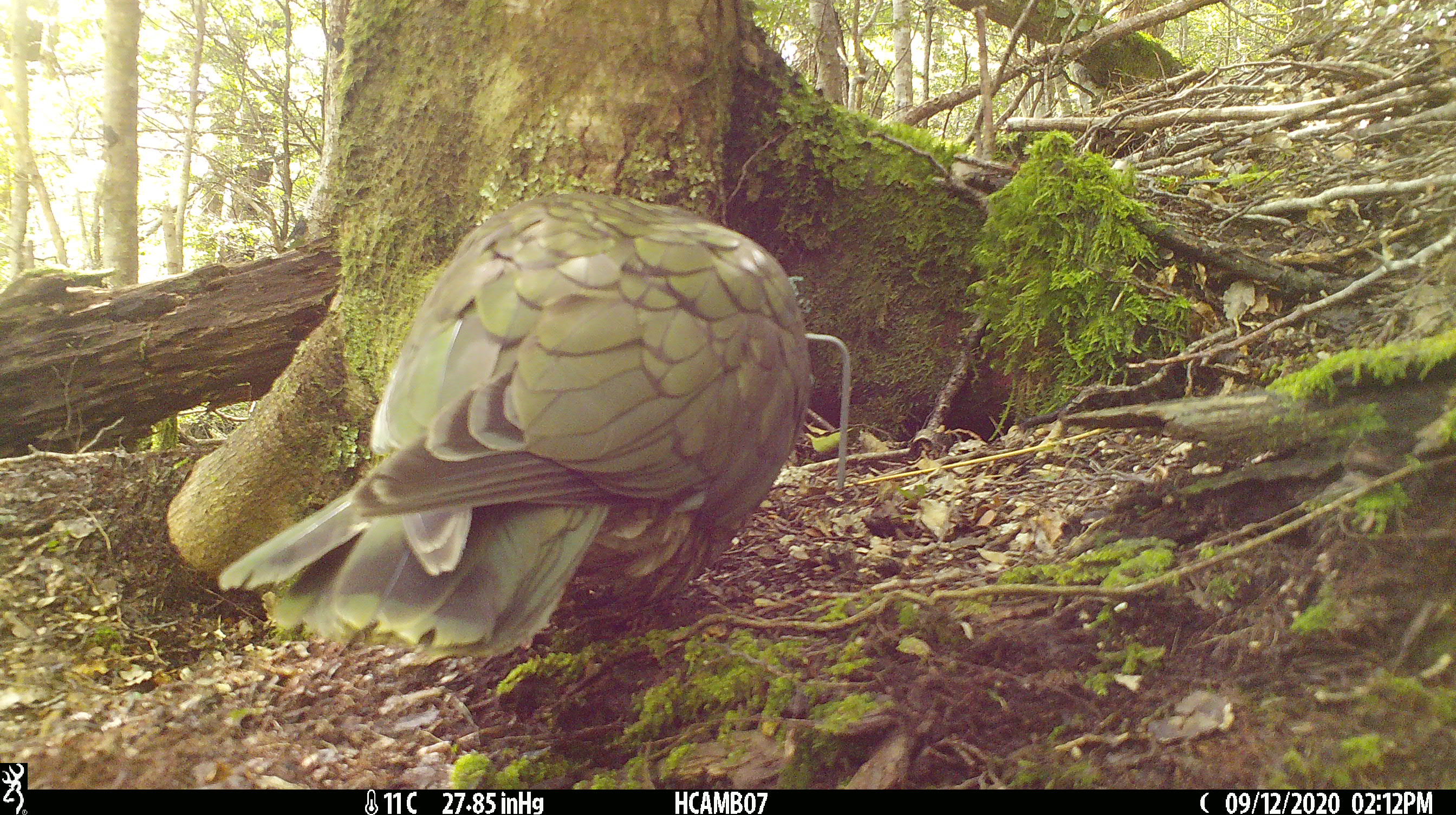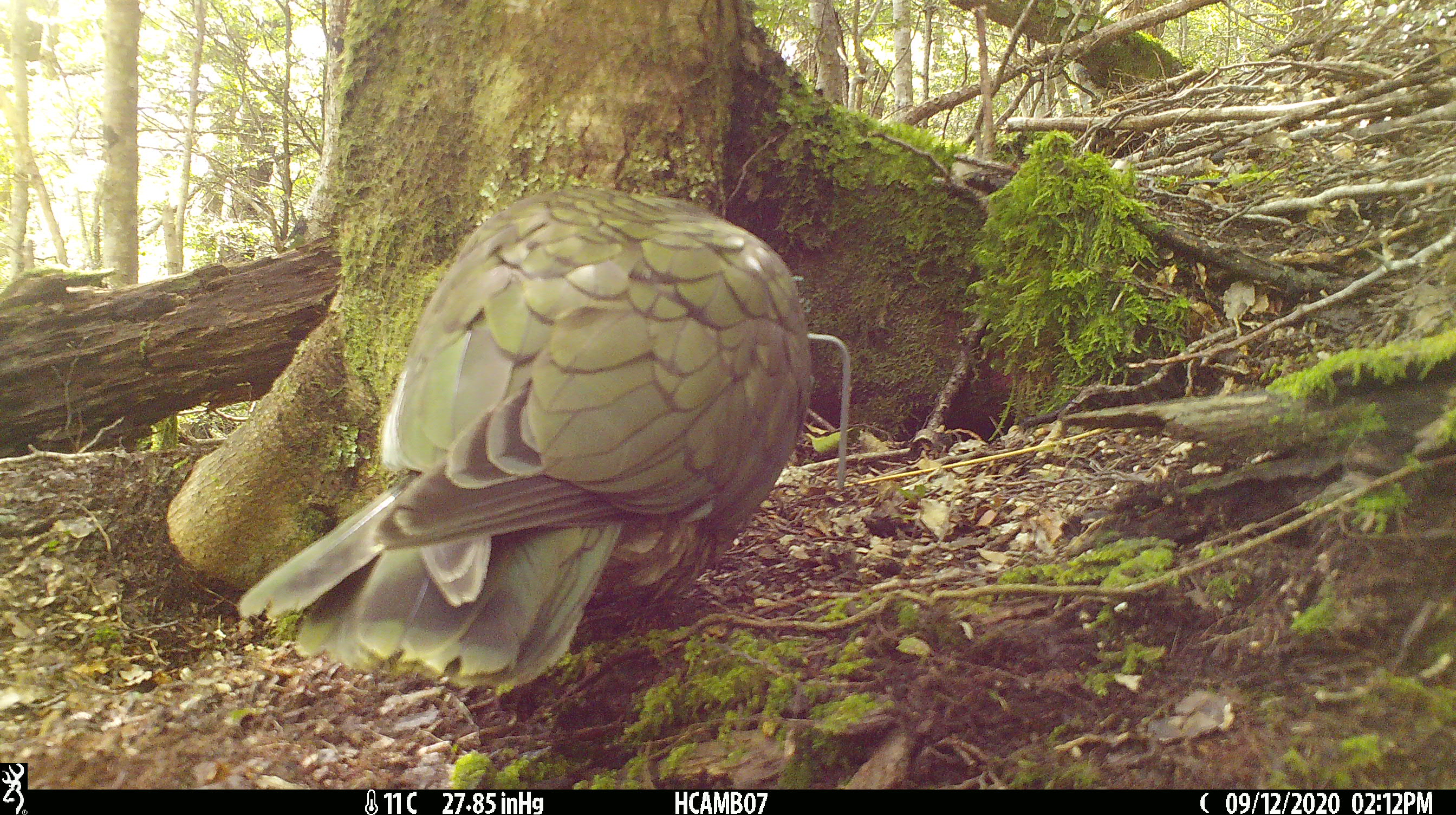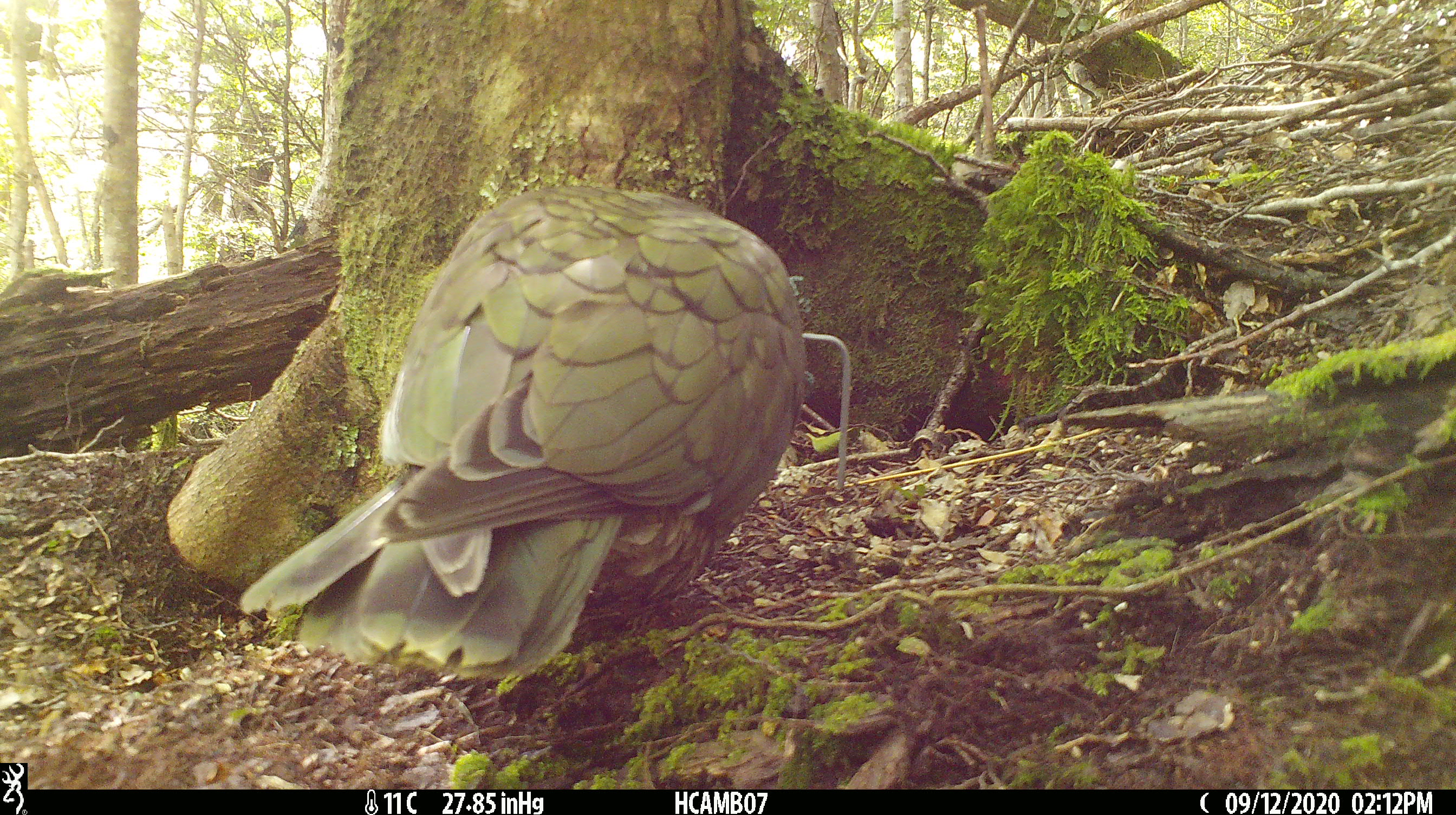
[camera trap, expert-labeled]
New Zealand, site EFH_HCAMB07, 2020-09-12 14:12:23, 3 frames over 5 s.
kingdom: Animalia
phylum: Chordata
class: Aves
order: Psittaciformes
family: Strigopidae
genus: Nestor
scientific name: Nestor notabilis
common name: kea